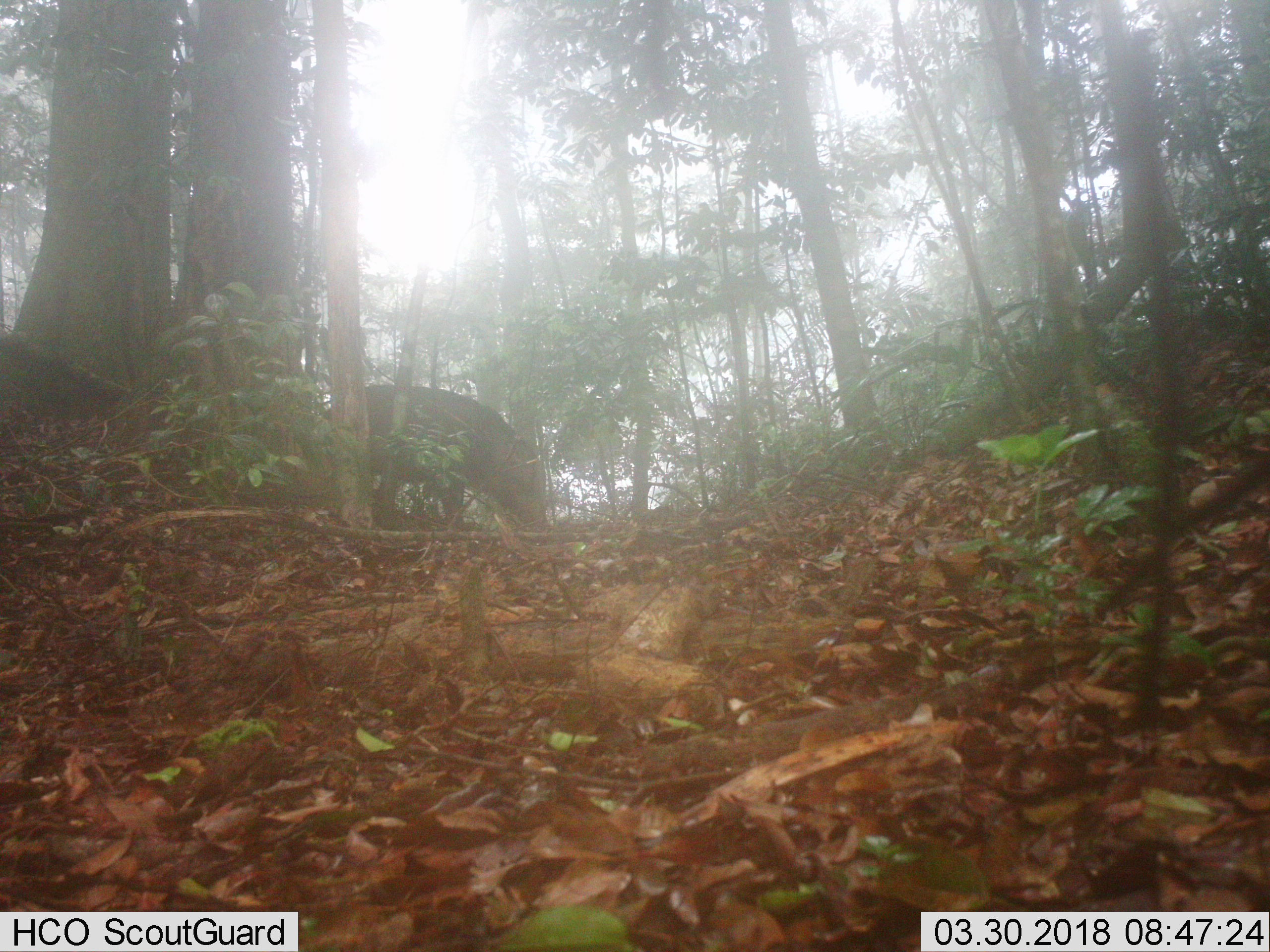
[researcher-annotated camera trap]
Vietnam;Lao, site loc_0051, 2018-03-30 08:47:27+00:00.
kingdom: Animalia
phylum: Chordata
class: Mammalia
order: Artiodactyla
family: Suidae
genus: Sus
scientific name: Sus scrofa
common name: eurasian wild pig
Eurasian wild pig (Sus scrofa). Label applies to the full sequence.